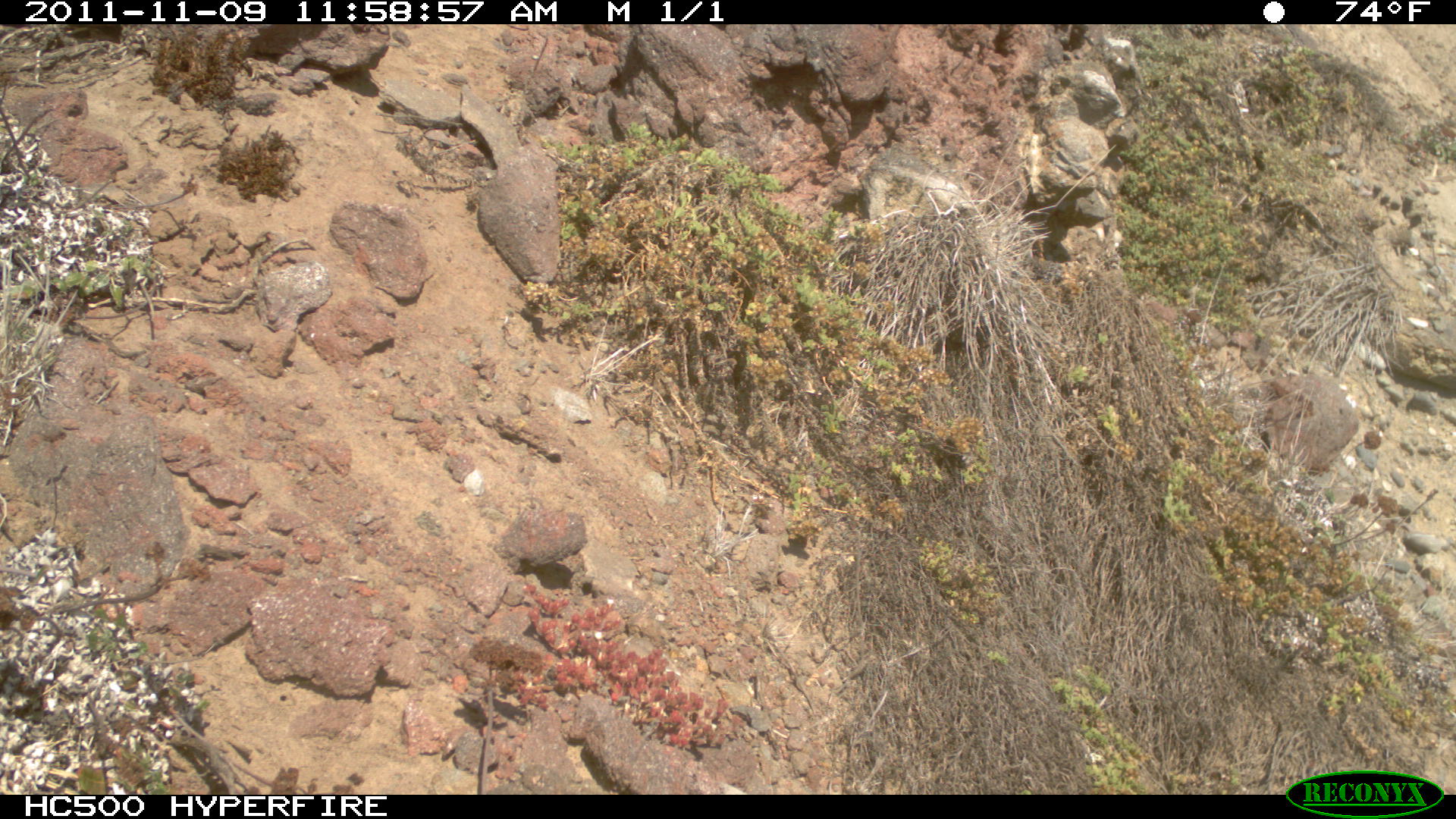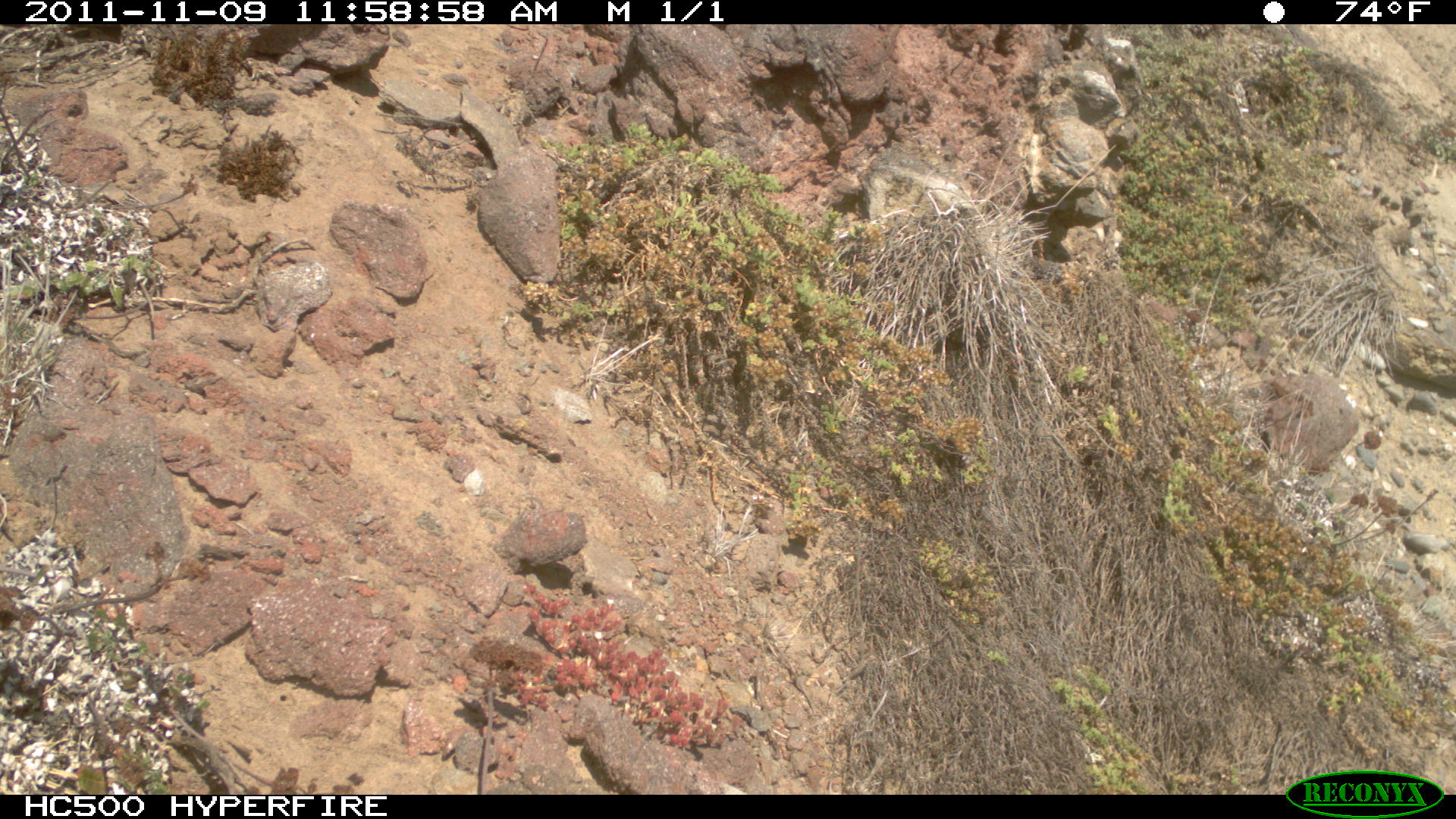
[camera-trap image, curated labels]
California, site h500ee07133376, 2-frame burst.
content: no animal present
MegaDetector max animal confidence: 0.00